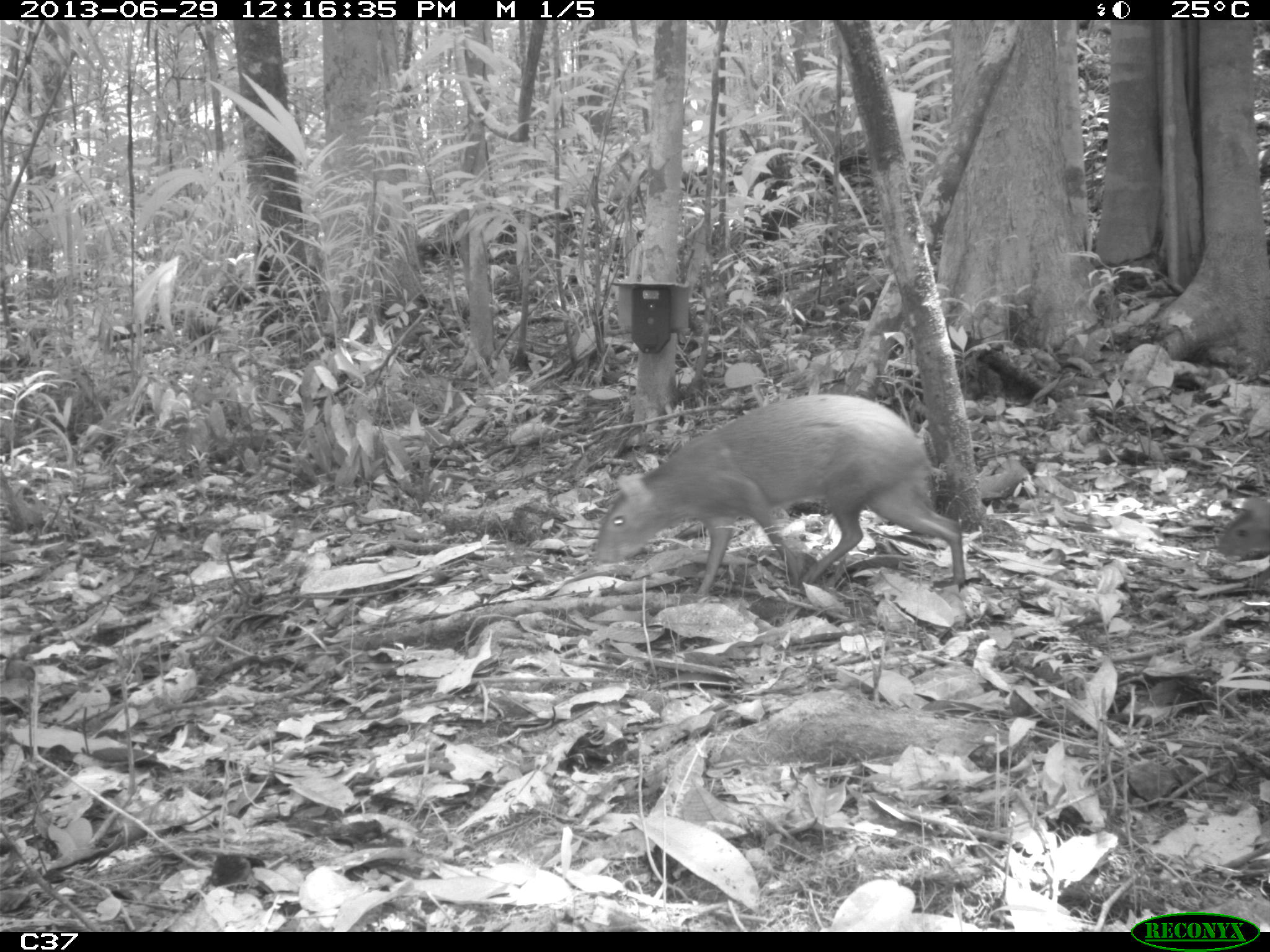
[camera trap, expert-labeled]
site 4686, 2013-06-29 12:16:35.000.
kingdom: Animalia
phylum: Chordata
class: Mammalia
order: Rodentia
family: Dasyproctidae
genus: Dasyprocta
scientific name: Dasyprocta leporina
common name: red-rumped agouti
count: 2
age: adult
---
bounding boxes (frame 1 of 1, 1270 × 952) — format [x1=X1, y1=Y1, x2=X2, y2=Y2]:
dasyprocta leporina: [x1=592, y1=394, x2=965, y2=595]; [x1=1211, y1=496, x2=1269, y2=592]